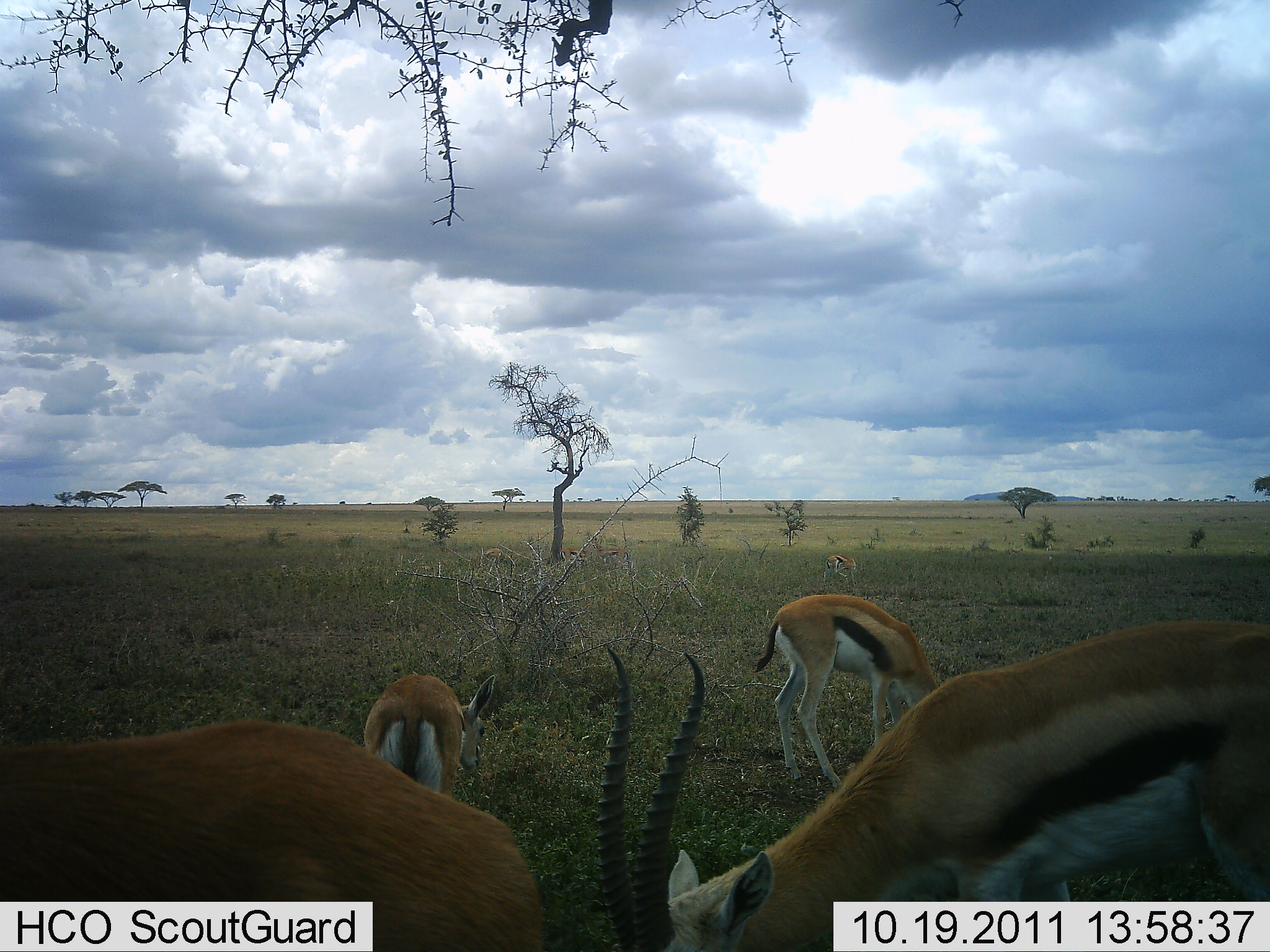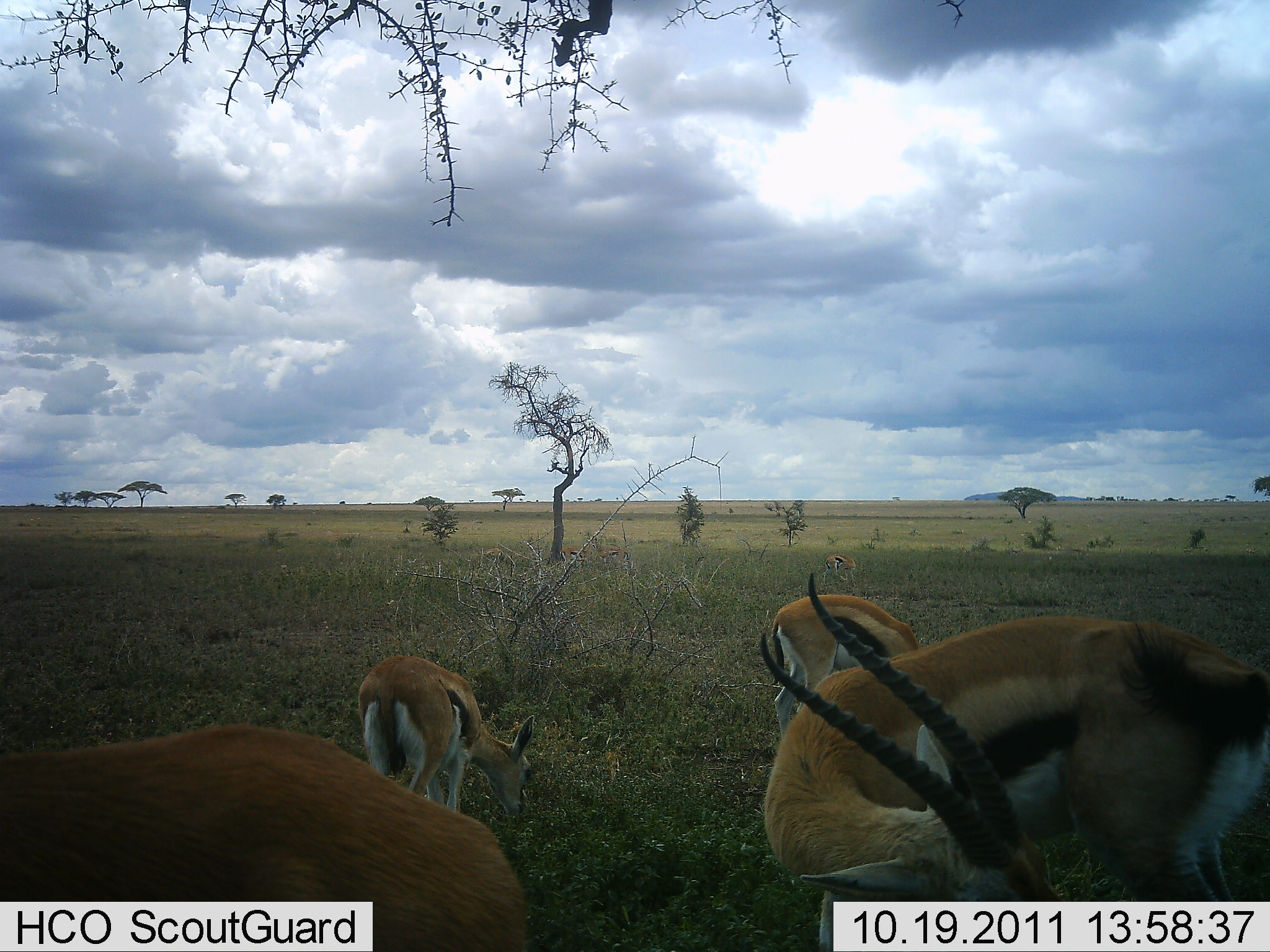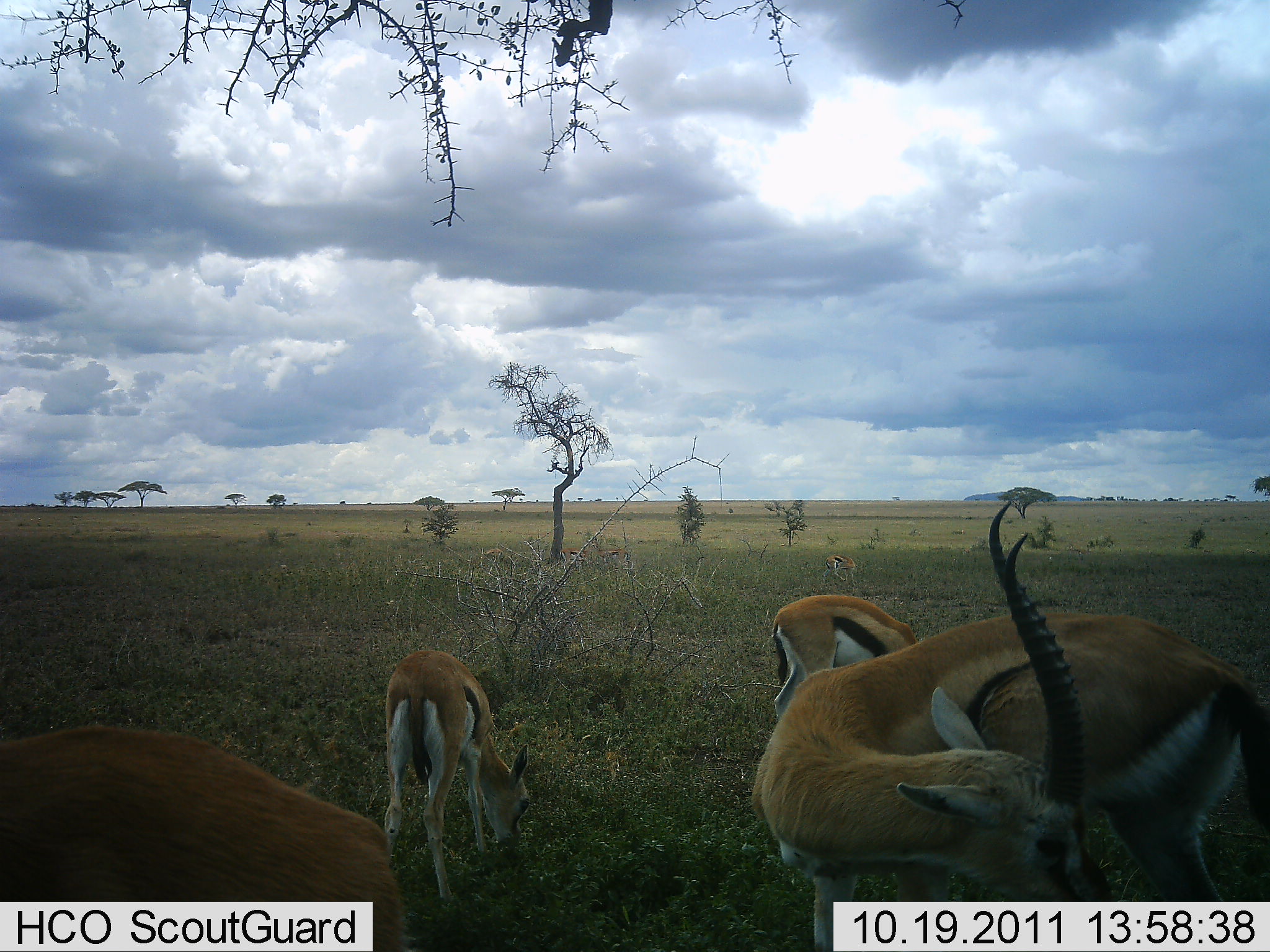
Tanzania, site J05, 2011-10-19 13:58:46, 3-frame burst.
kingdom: Animalia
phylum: Chordata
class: Mammalia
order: Artiodactyla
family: Bovidae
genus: Eudorcas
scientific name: Eudorcas thomsonii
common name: thomson's gazelle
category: gazellethomsons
Gazellethomsons (thomson's gazelle) (Eudorcas thomsonii), count 4. Behavior (volunteer vote fractions): standing 73%, resting 0%, moving 0%, interacting 0%. Young present (vote fraction): 36%. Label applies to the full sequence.